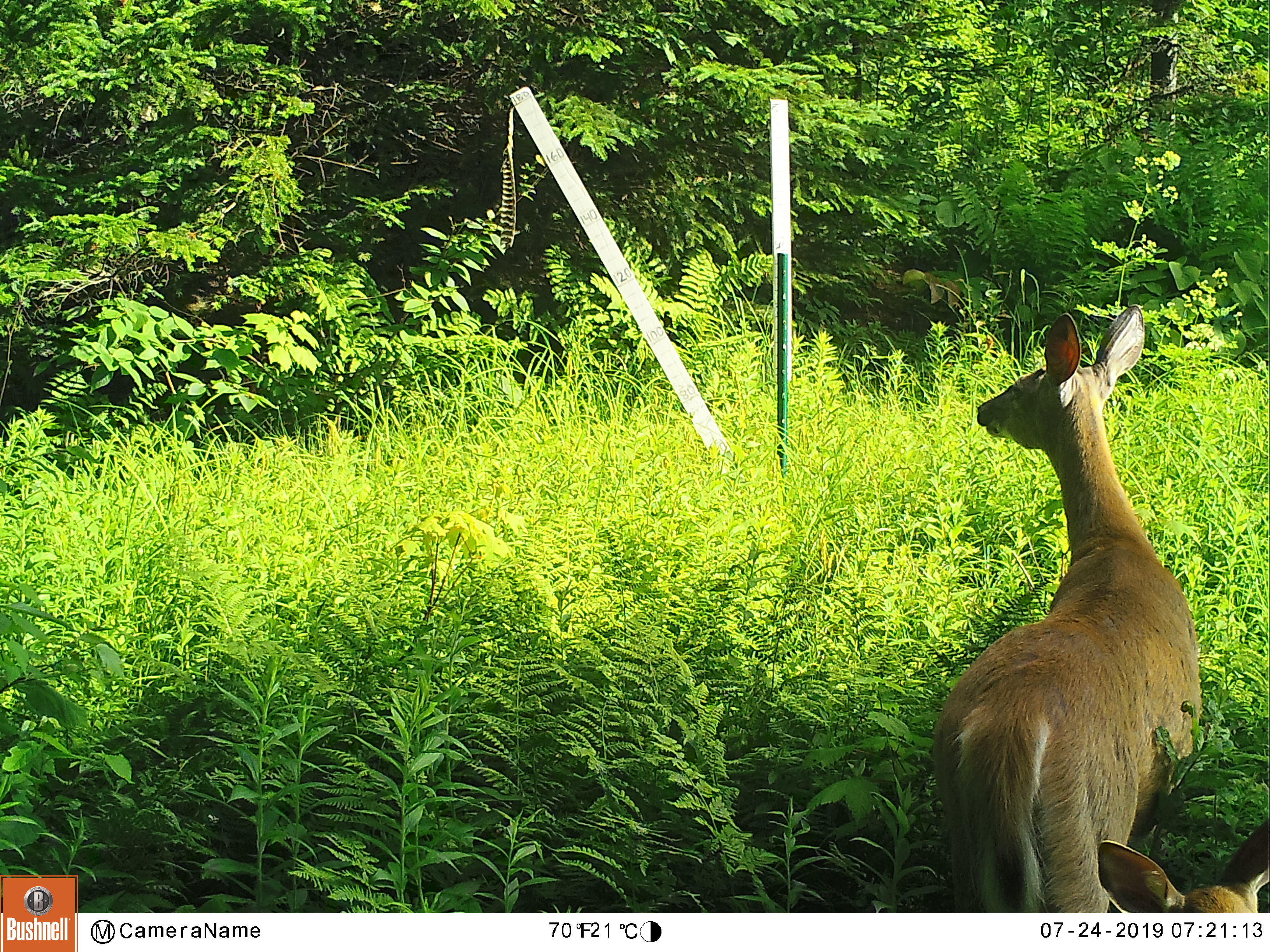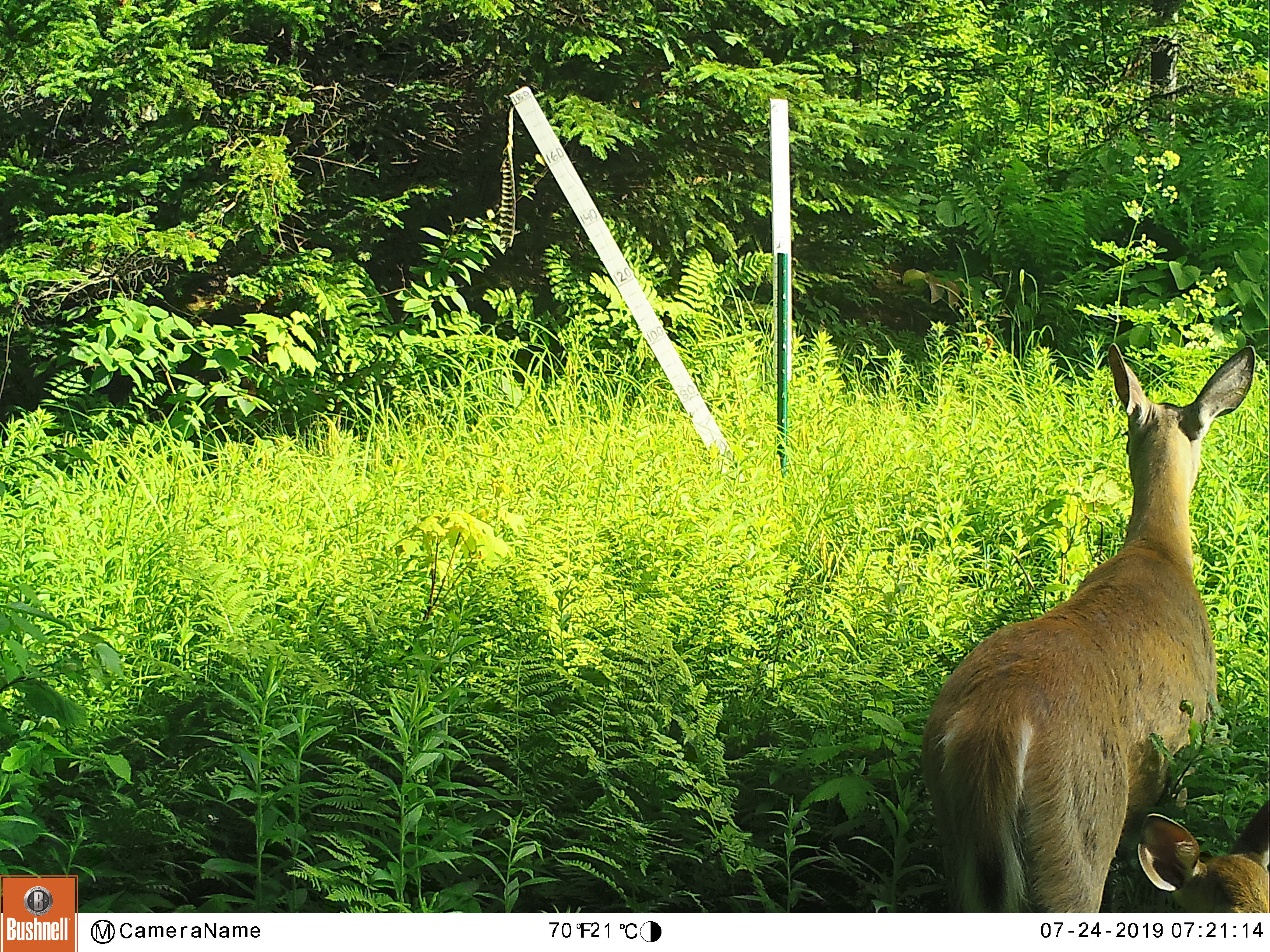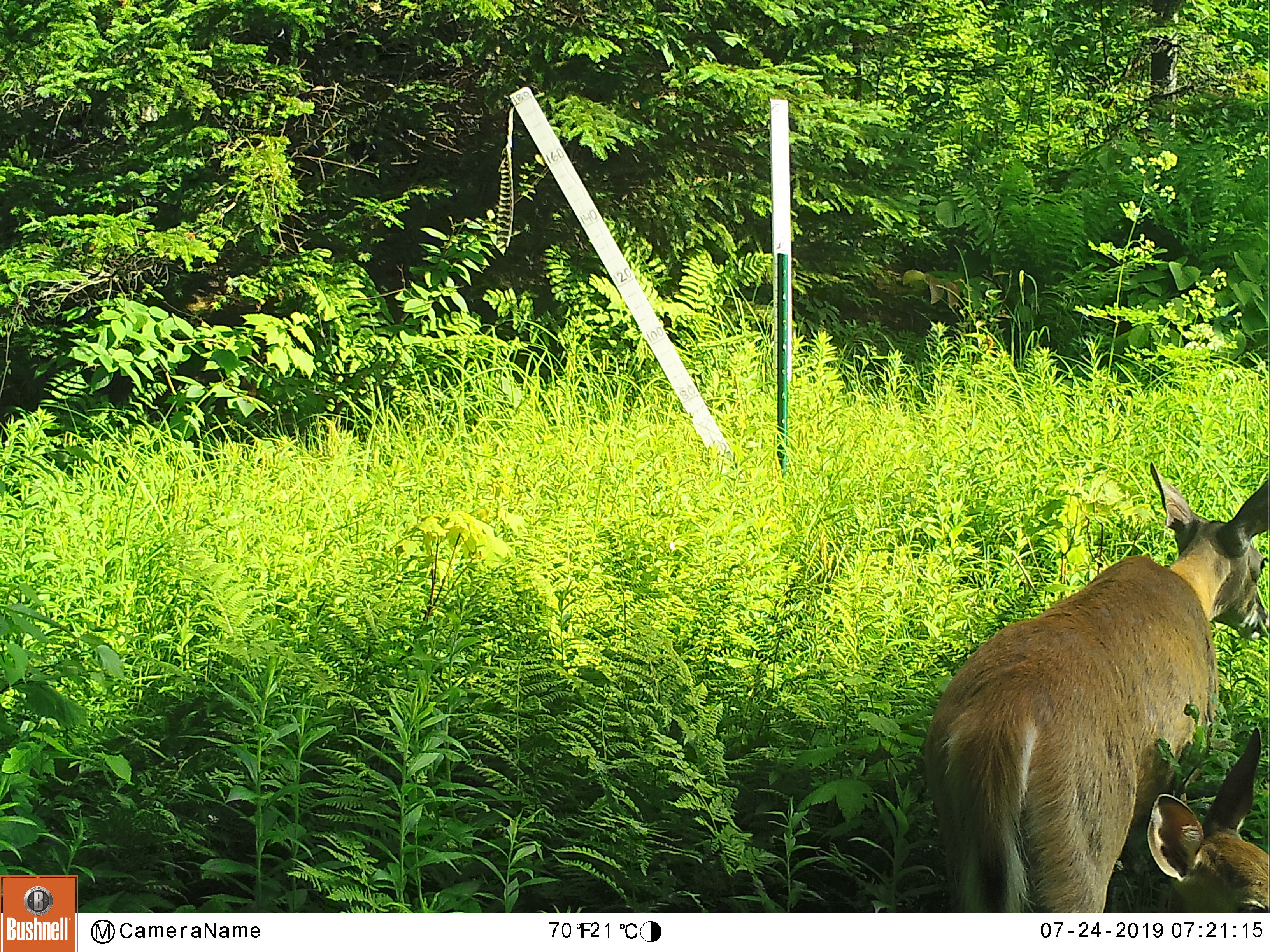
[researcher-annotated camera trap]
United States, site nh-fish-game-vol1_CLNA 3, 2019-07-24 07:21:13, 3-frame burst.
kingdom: Animalia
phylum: Chordata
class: Mammalia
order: Artiodactyla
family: Cervidae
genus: Odocoileus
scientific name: Odocoileus virginianus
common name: white-tailed deer